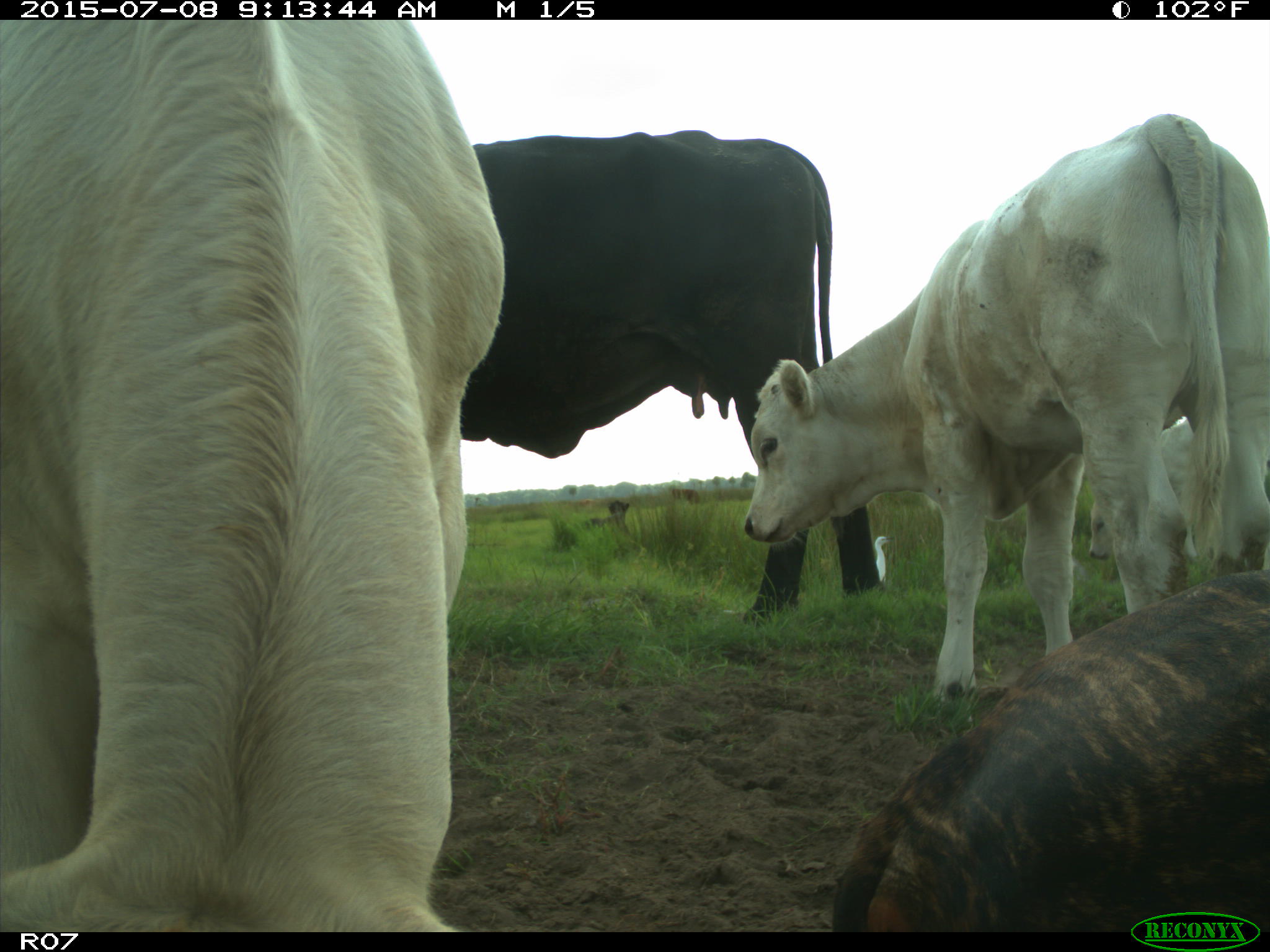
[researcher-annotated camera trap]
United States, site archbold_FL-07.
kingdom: Animalia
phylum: Chordata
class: Mammalia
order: Artiodactyla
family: Bovidae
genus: Bos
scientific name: Bos taurus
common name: domestic cow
Bos taurus (domestic cow).